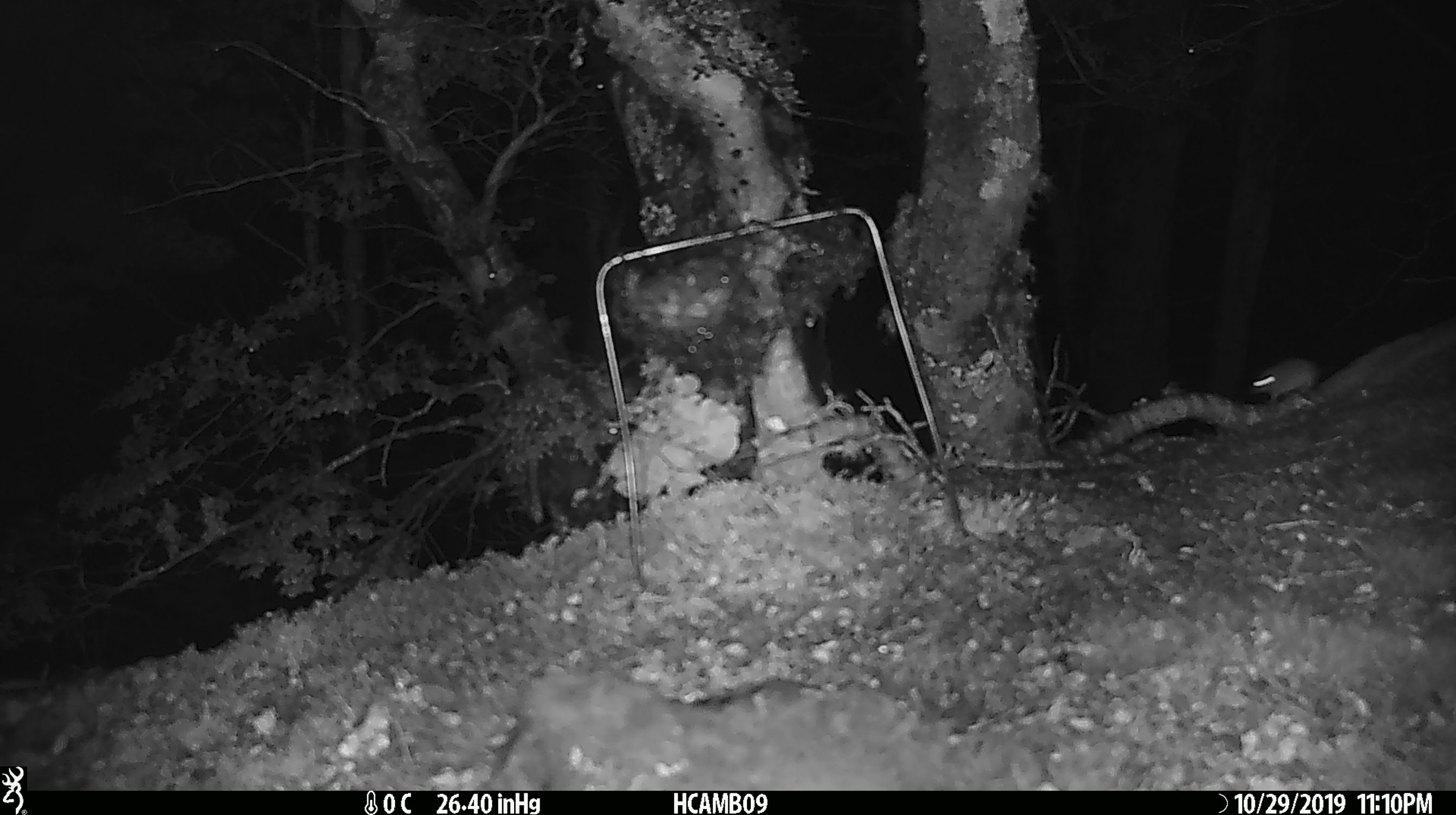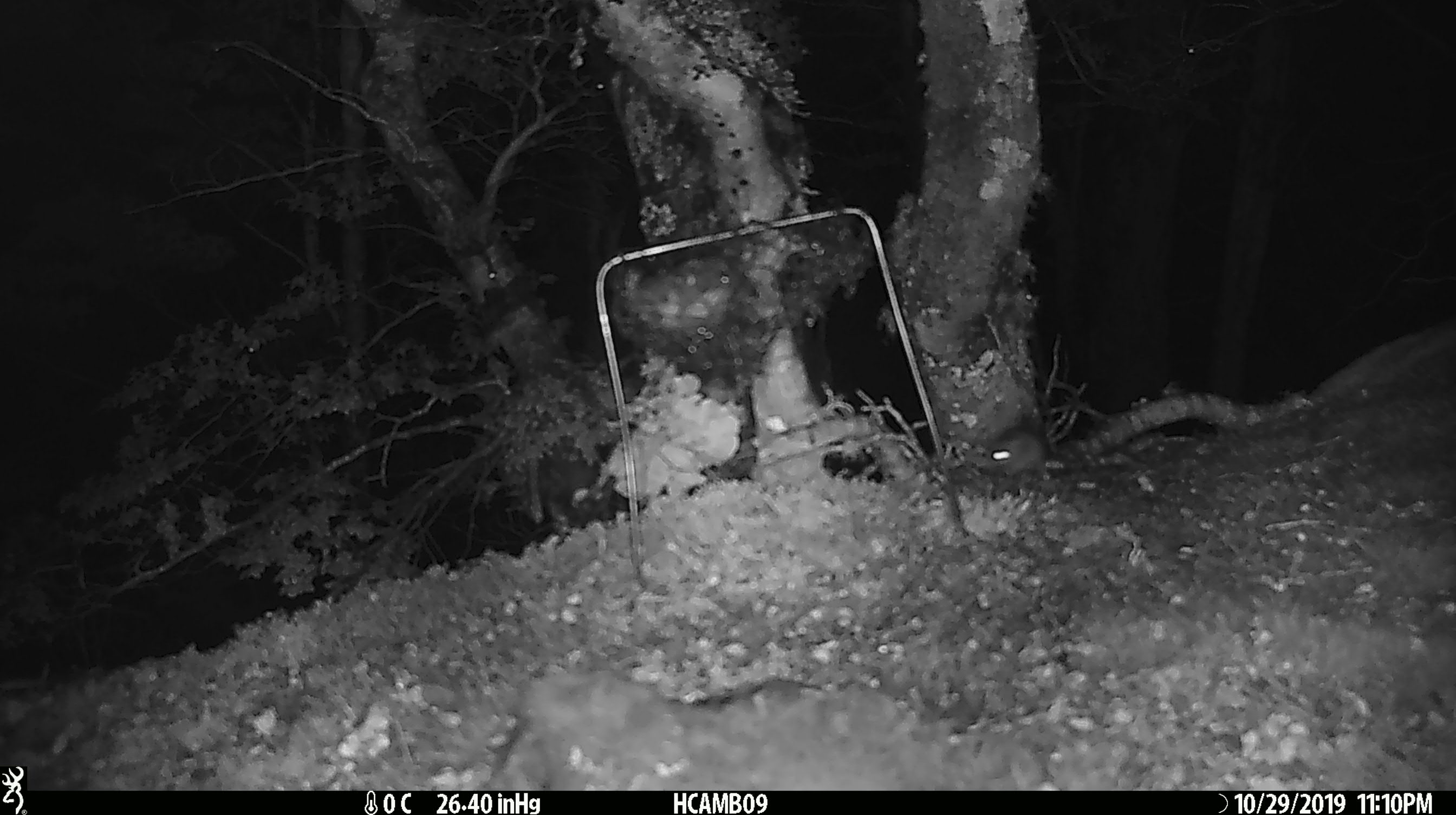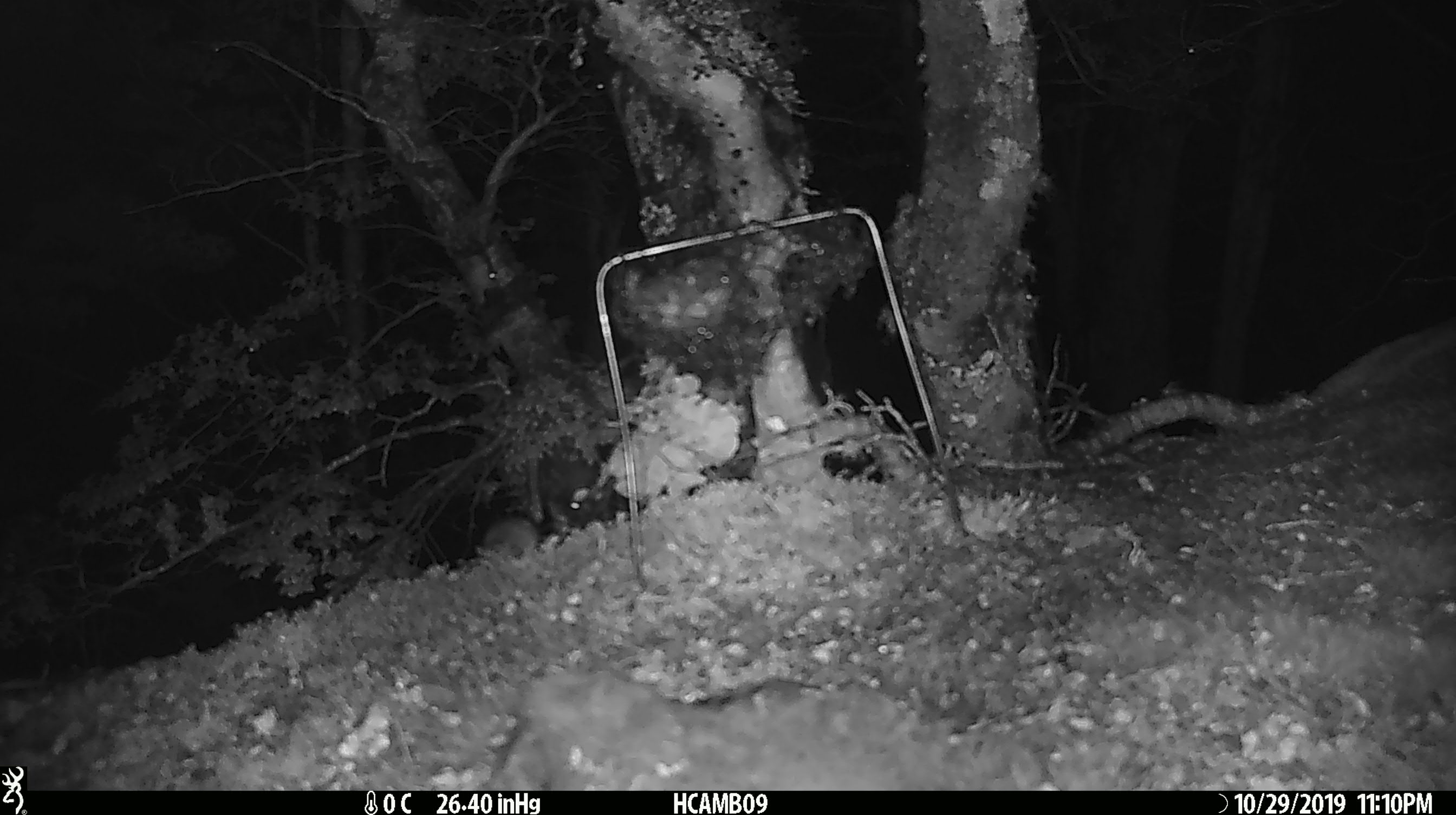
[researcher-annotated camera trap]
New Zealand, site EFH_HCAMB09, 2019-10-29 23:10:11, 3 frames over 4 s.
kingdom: Animalia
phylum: Chordata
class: Mammalia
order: Rodentia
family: Muridae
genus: Mus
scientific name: Mus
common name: mouse